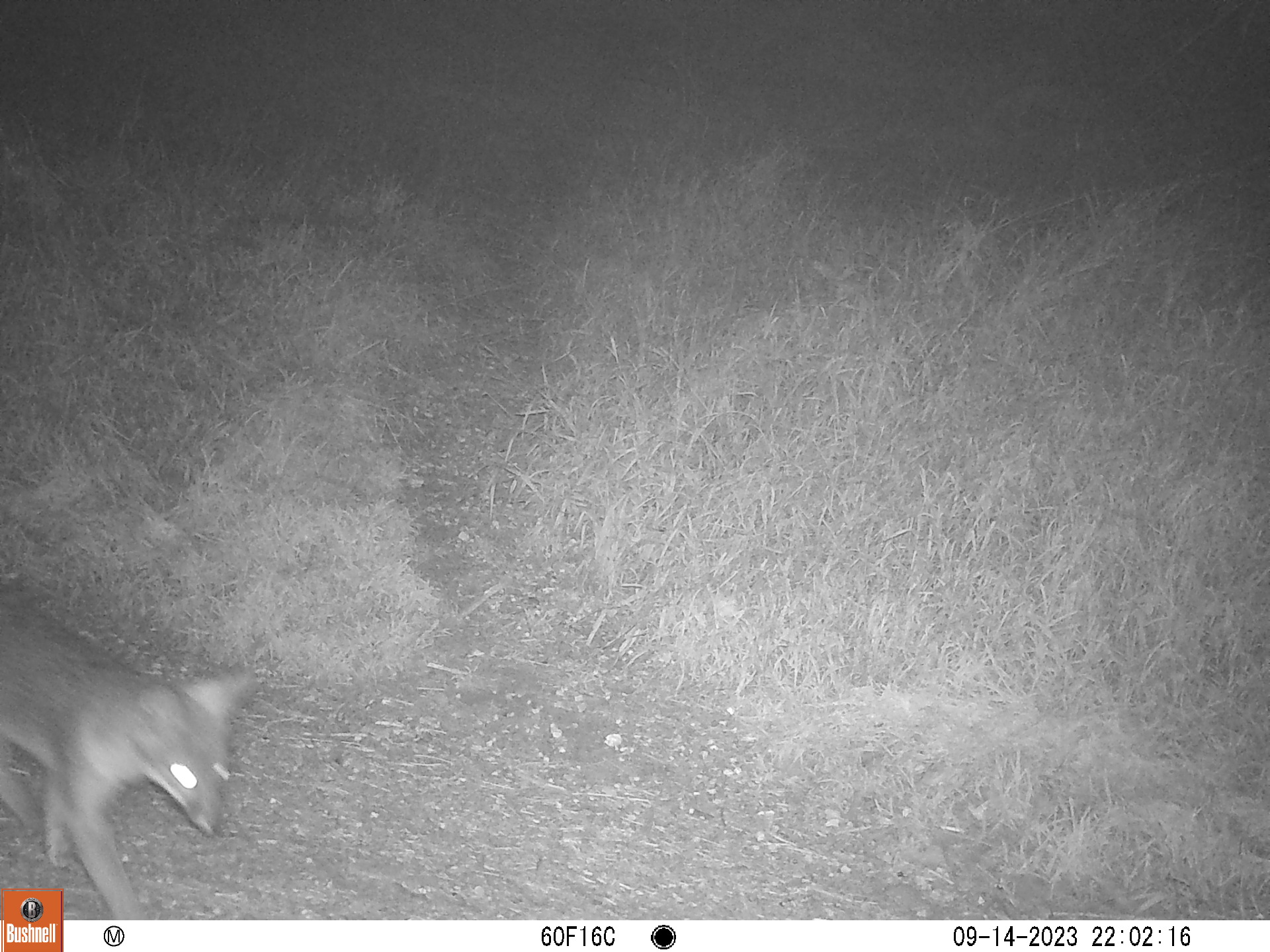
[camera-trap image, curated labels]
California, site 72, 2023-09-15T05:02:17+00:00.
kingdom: Animalia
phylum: Chordata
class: Mammalia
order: Carnivora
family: Canidae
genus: Urocyon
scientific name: Urocyon cinereoargenteus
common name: gray fox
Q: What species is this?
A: Gray fox (Urocyon cinereoargenteus).